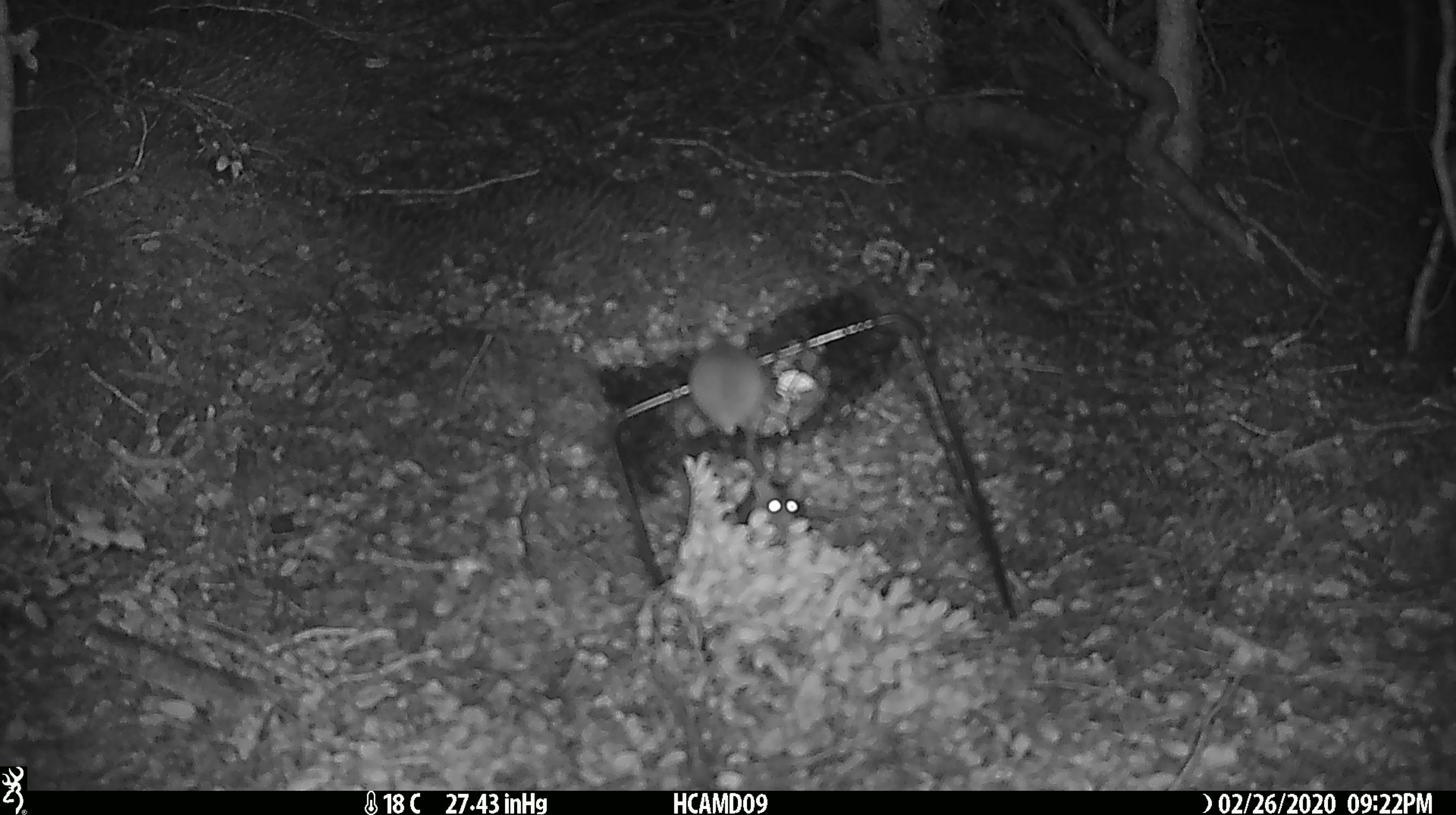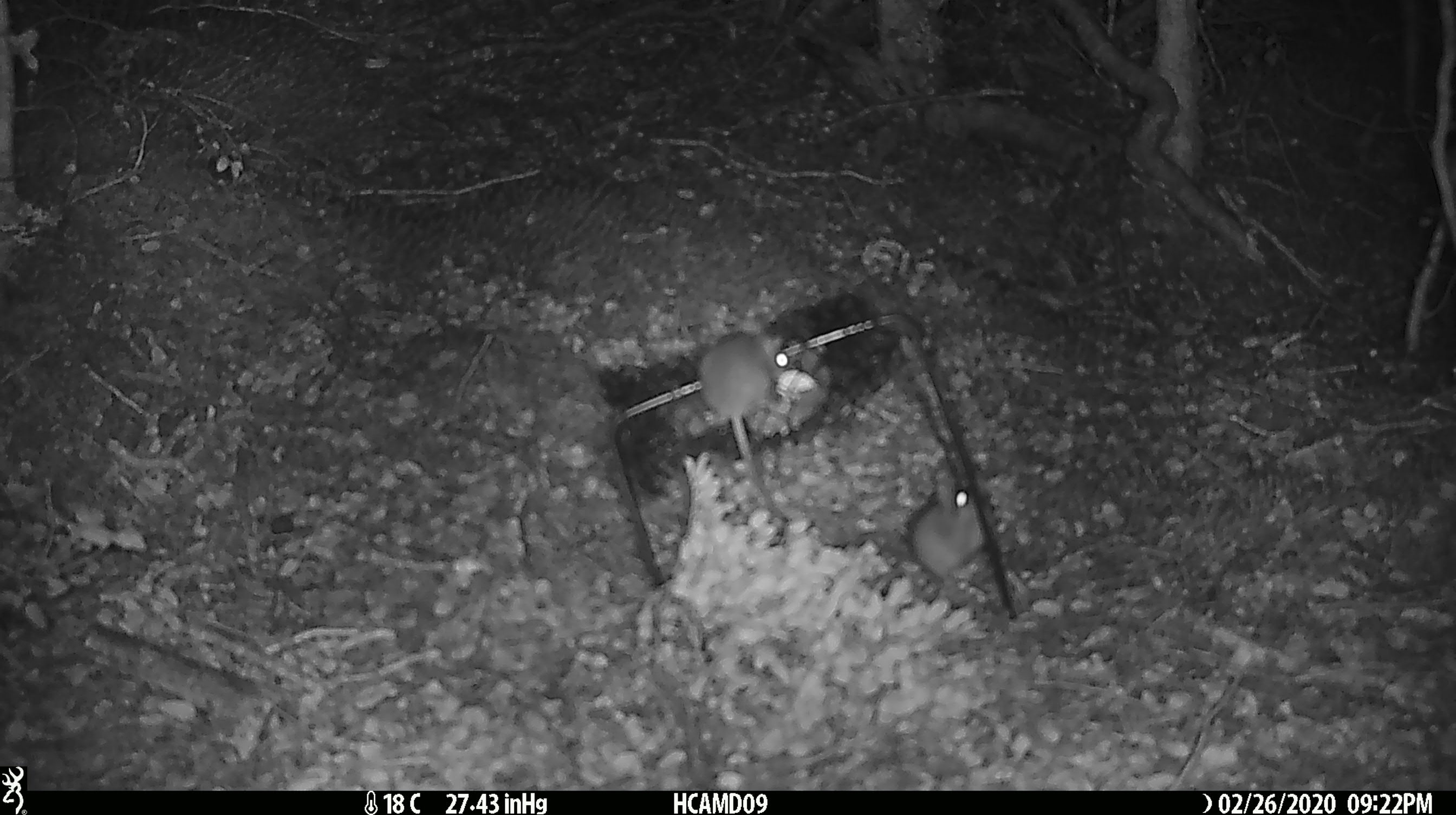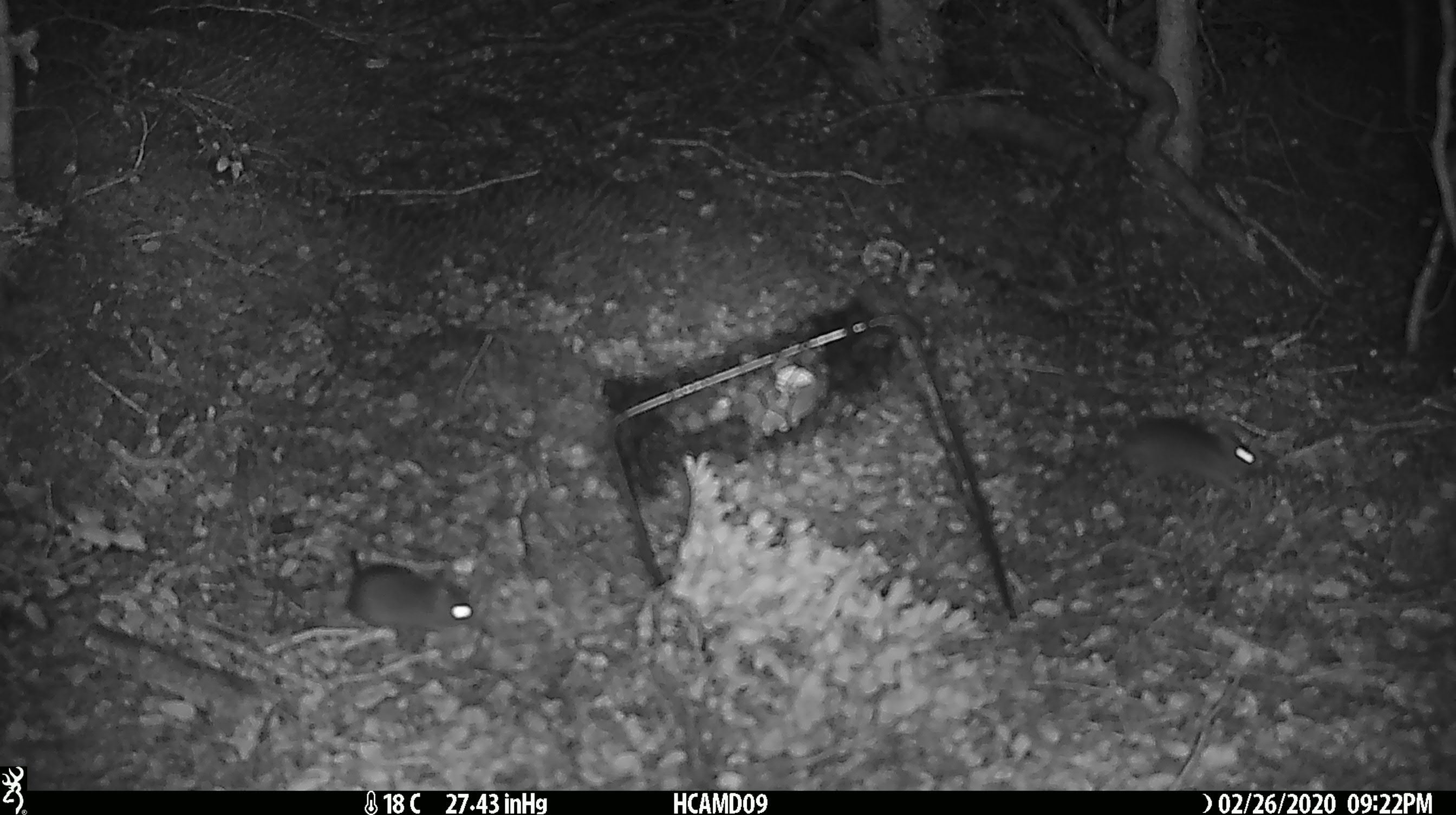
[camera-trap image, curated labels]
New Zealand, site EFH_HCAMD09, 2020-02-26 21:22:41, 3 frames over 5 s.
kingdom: Animalia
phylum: Chordata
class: Mammalia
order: Rodentia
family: Muridae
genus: Mus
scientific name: Mus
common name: mouse